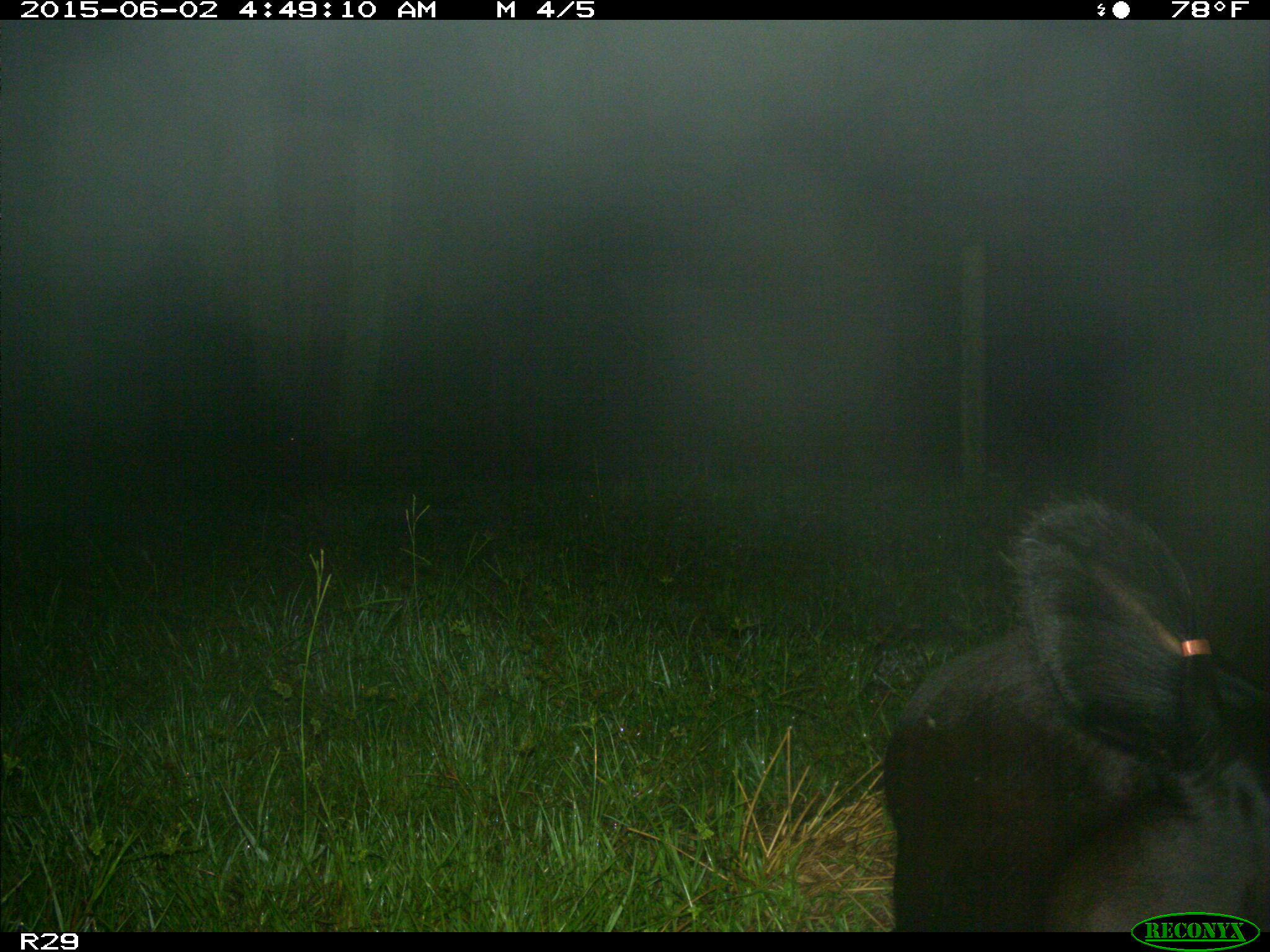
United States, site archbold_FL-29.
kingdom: Animalia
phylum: Chordata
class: Mammalia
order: Artiodactyla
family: Bovidae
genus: Bos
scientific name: Bos taurus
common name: domestic cow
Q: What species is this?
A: Bos taurus (domestic cow).